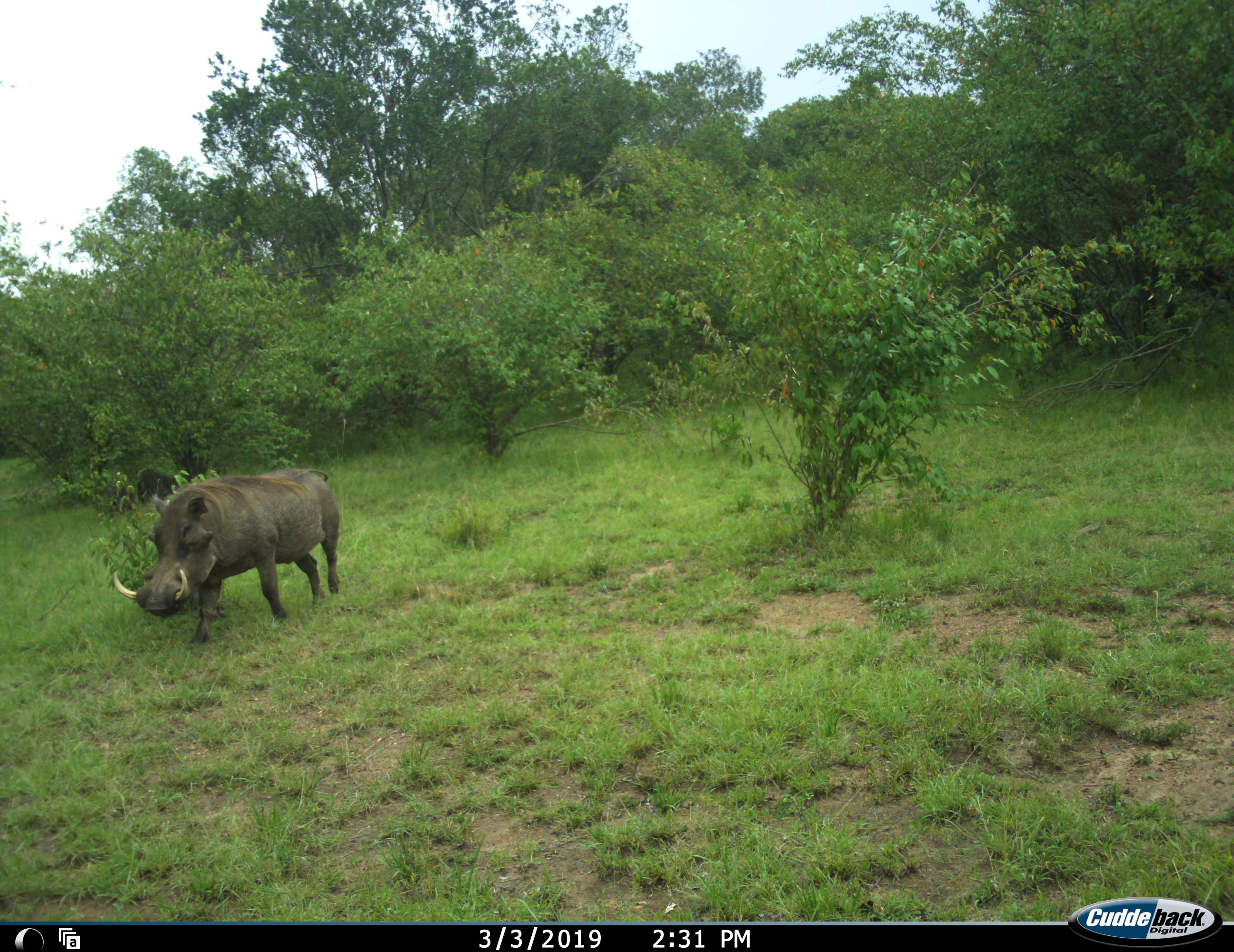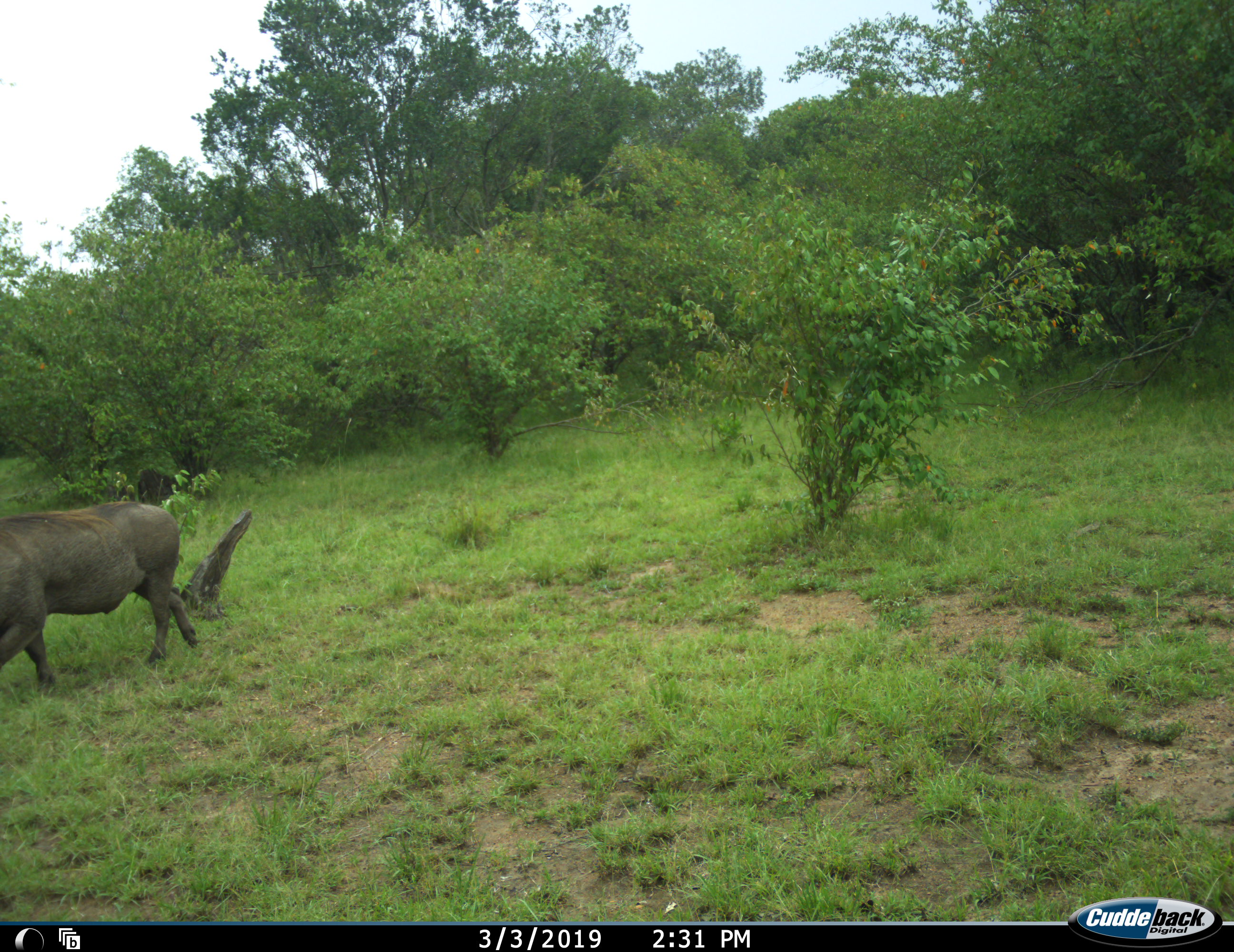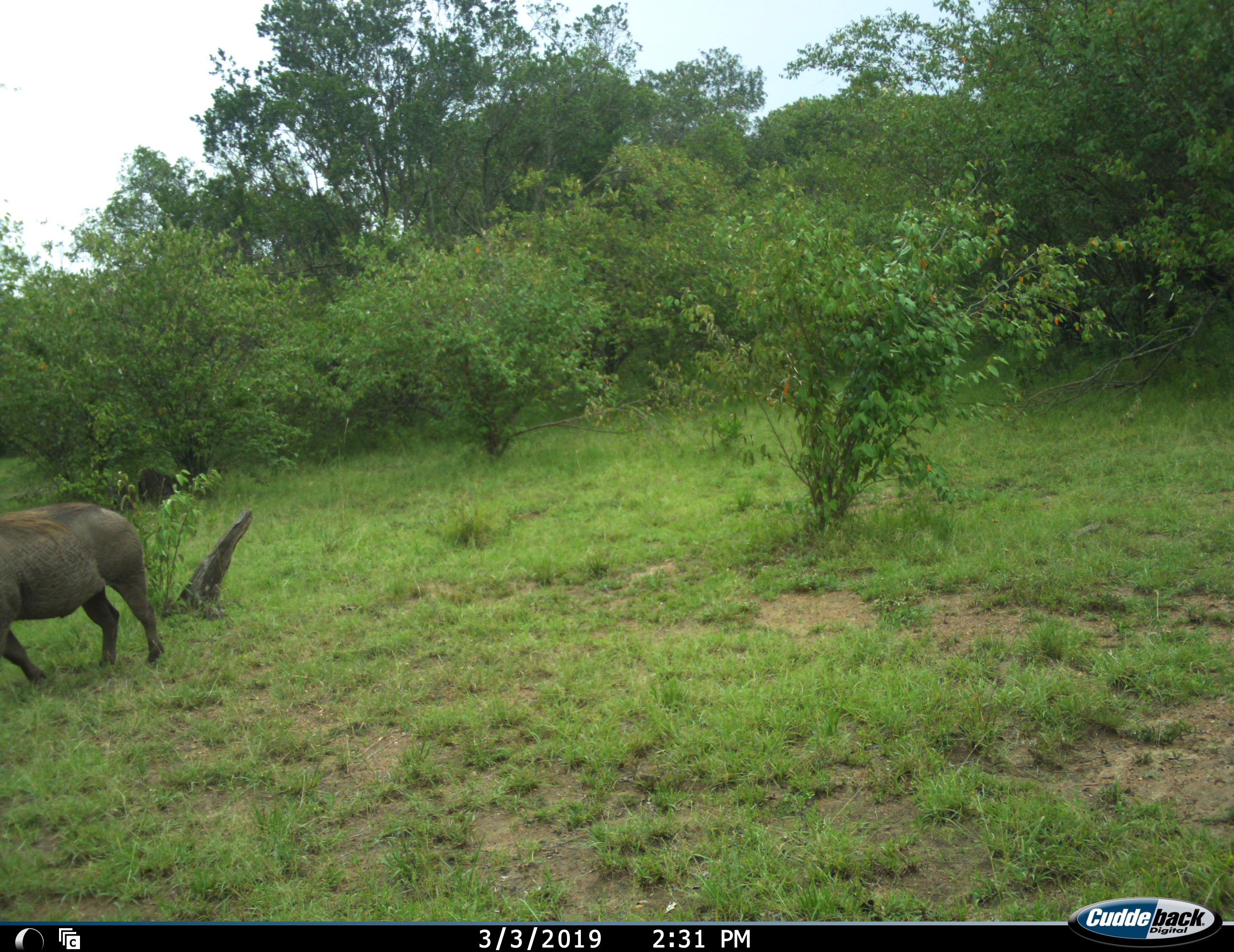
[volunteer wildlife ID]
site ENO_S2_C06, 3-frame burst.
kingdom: Animalia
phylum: Chordata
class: Mammalia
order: Artiodactyla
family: Suidae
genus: Phacochoerus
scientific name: Phacochoerus africanus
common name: warthog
Warthog (Phacochoerus africanus), count 1. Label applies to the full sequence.